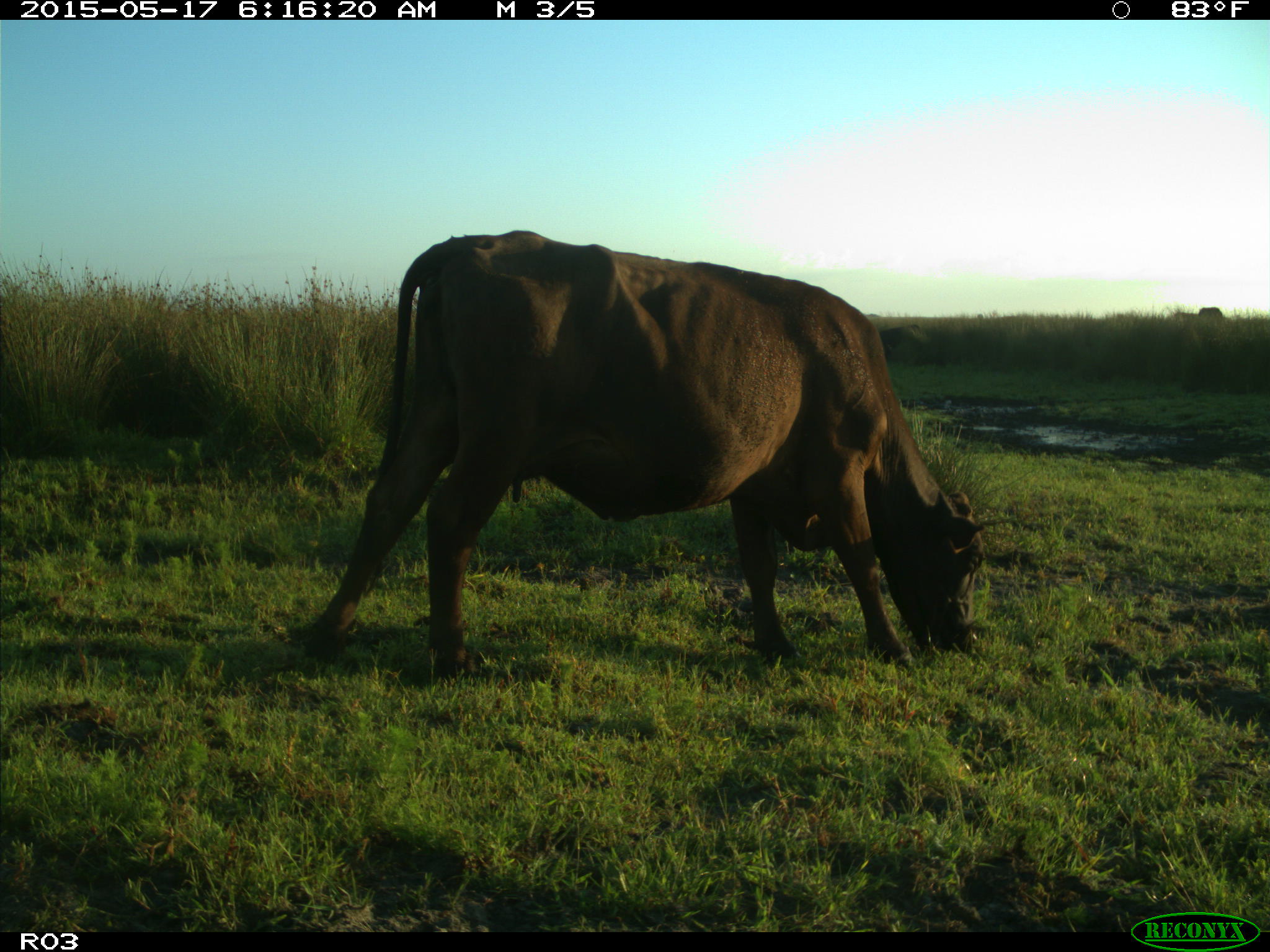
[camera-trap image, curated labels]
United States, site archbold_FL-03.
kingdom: Animalia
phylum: Chordata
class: Mammalia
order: Artiodactyla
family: Bovidae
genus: Bos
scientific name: Bos taurus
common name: domestic cow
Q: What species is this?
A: Bos taurus (domestic cow).